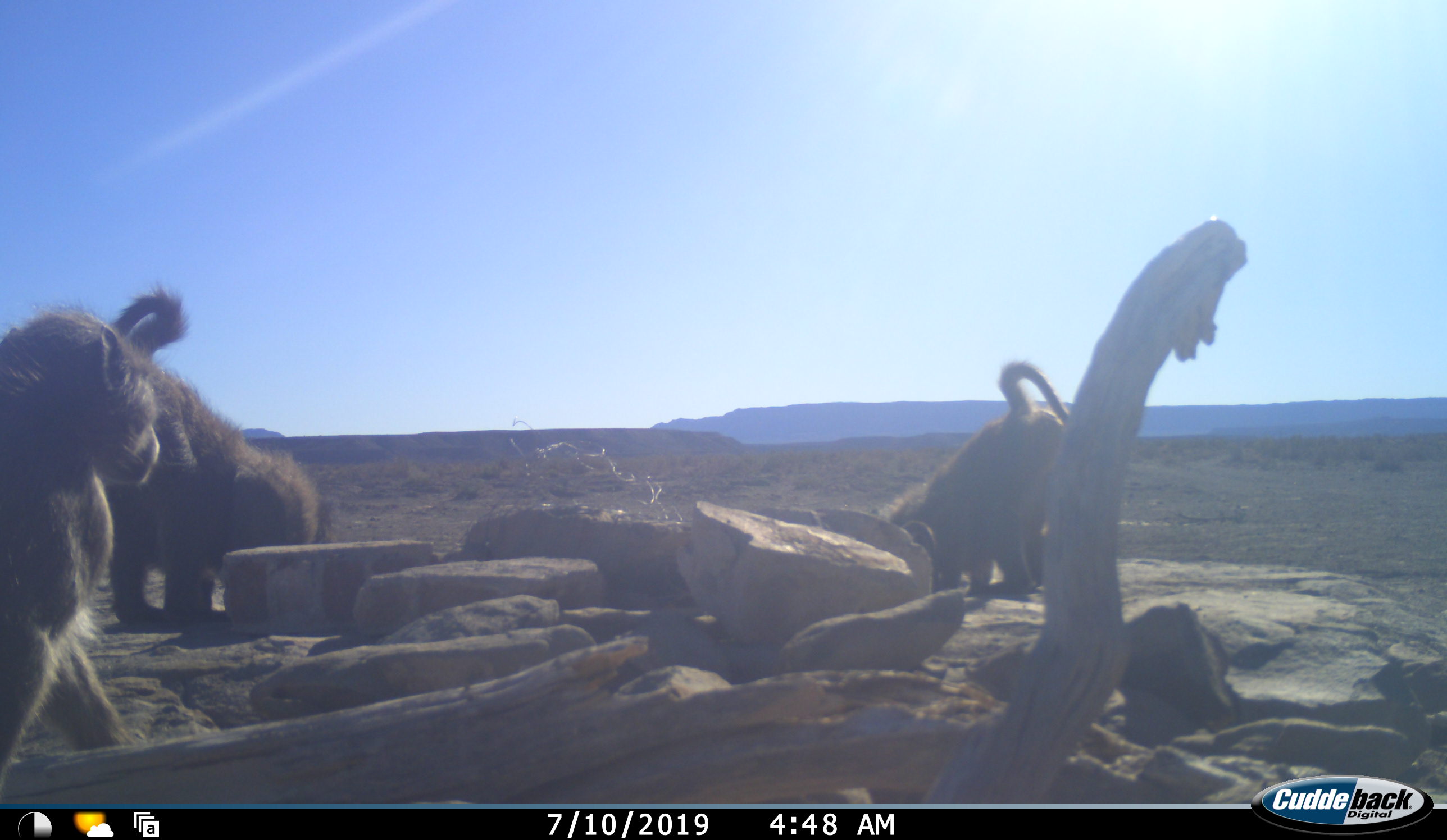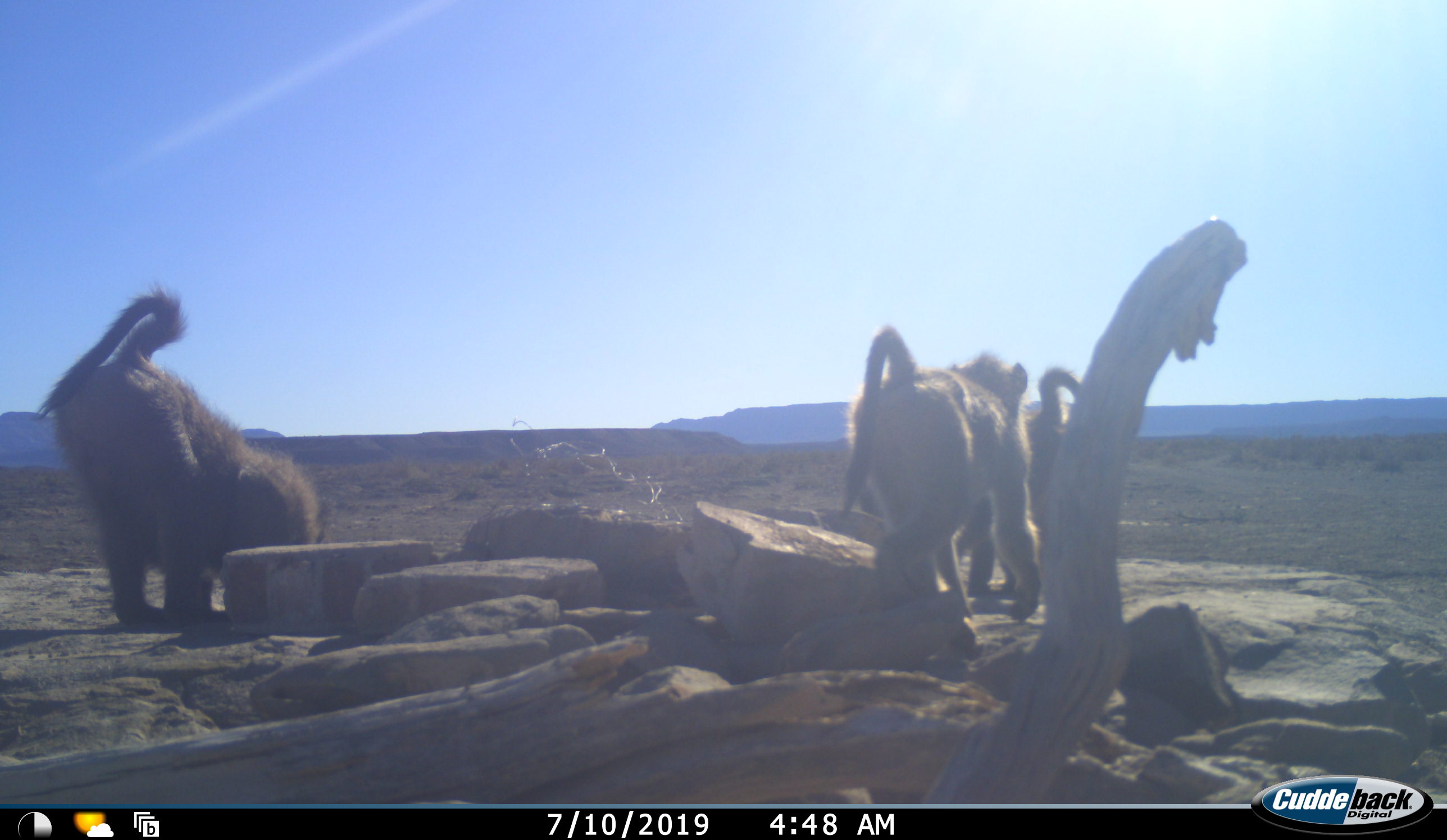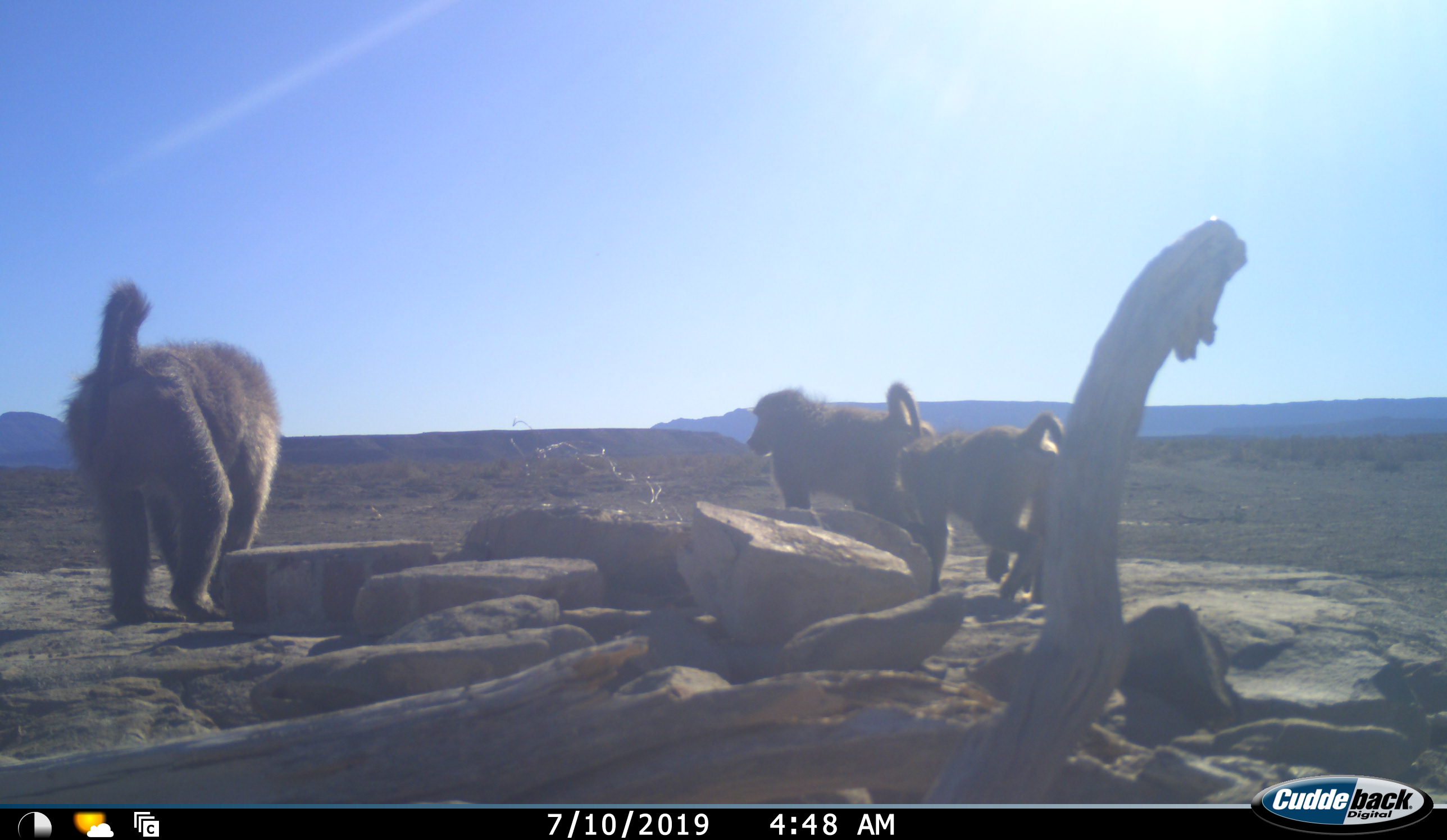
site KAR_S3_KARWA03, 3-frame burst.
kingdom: Animalia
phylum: Chordata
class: Mammalia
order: Primates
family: Cercopithecidae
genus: Papio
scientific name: Papio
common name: baboon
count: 3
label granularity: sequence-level